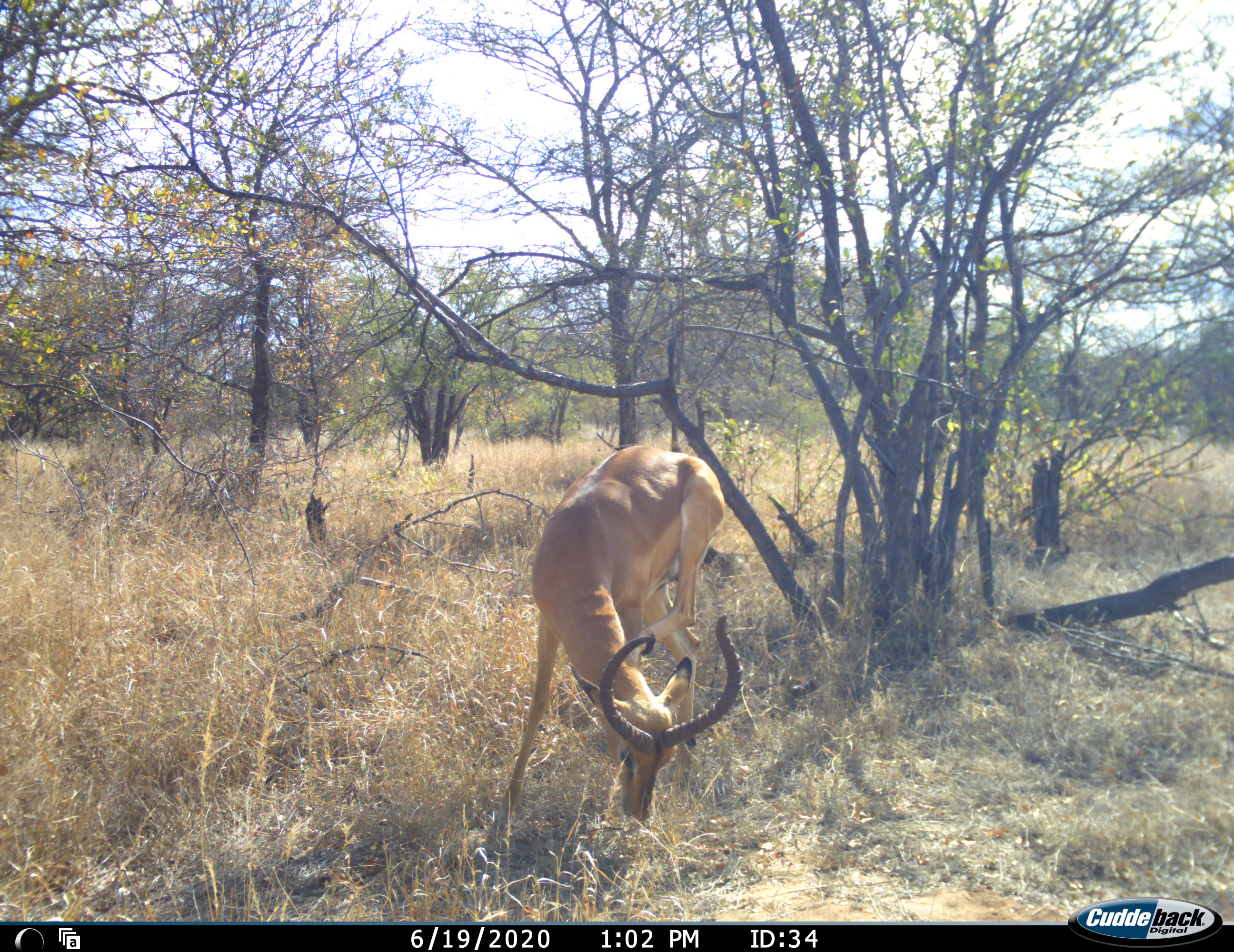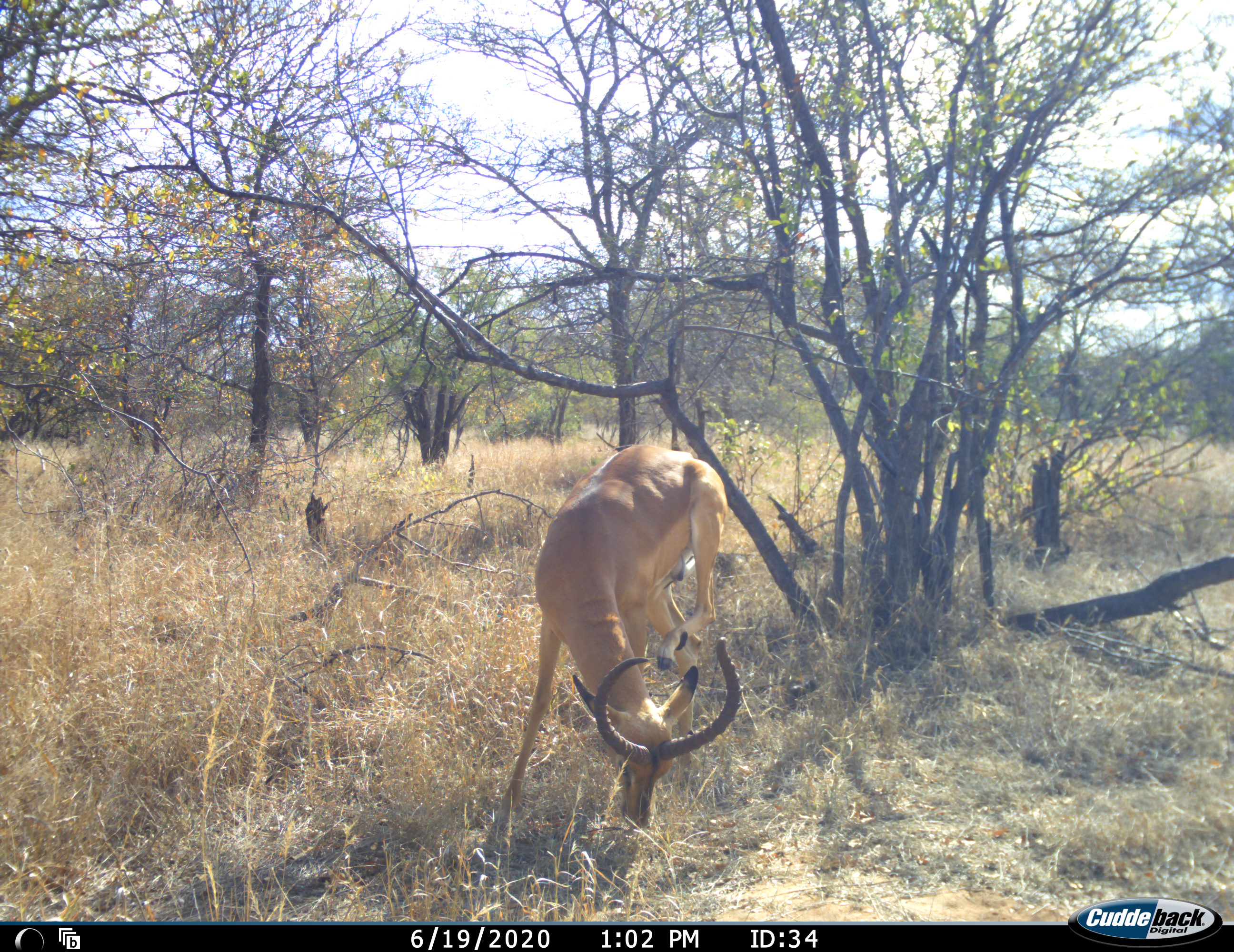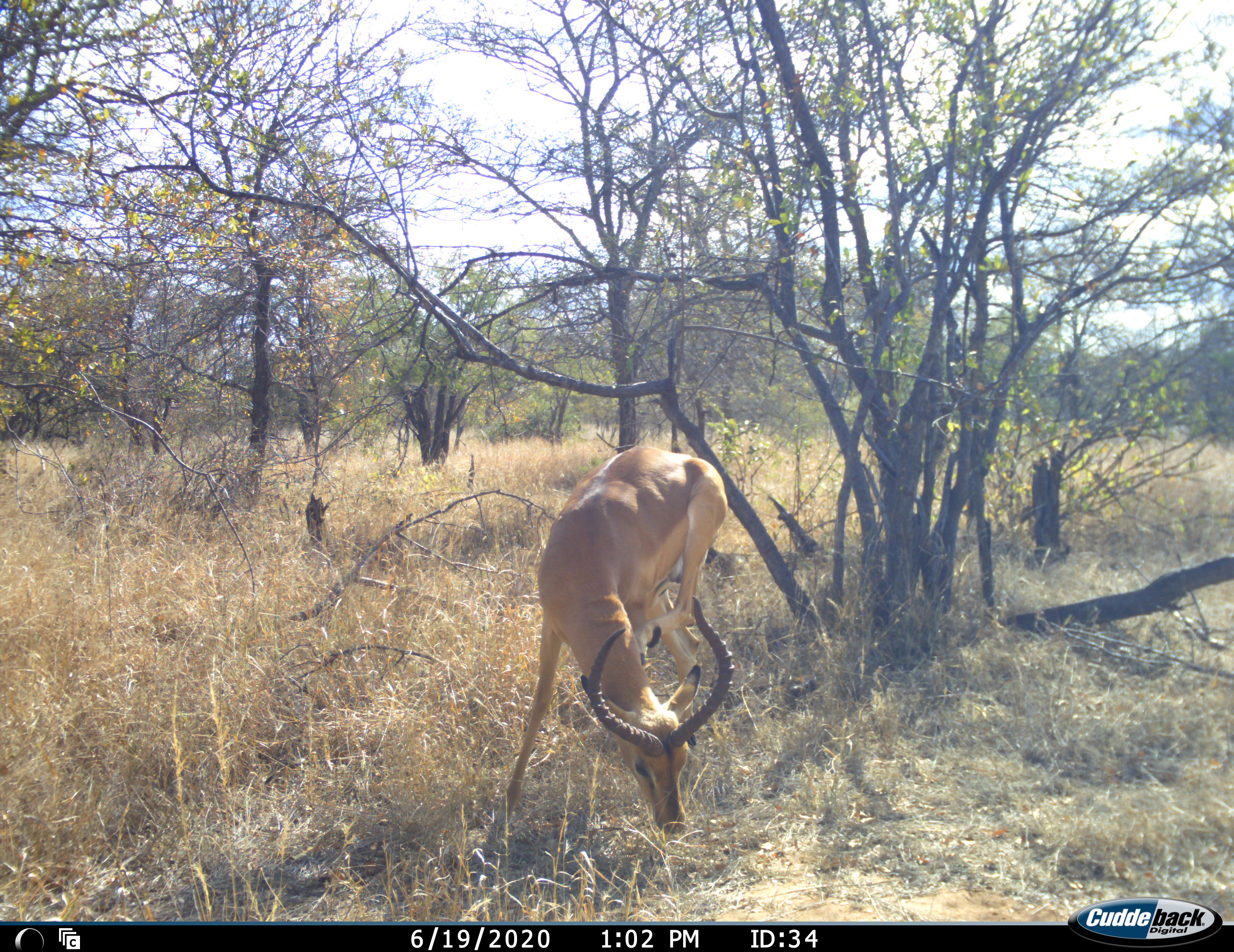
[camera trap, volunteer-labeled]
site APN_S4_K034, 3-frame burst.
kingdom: Animalia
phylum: Chordata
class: Mammalia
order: Artiodactyla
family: Bovidae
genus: Aepyceros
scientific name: Aepyceros melampus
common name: impala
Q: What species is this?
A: Impala (Aepyceros melampus).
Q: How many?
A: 1.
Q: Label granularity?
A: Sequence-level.